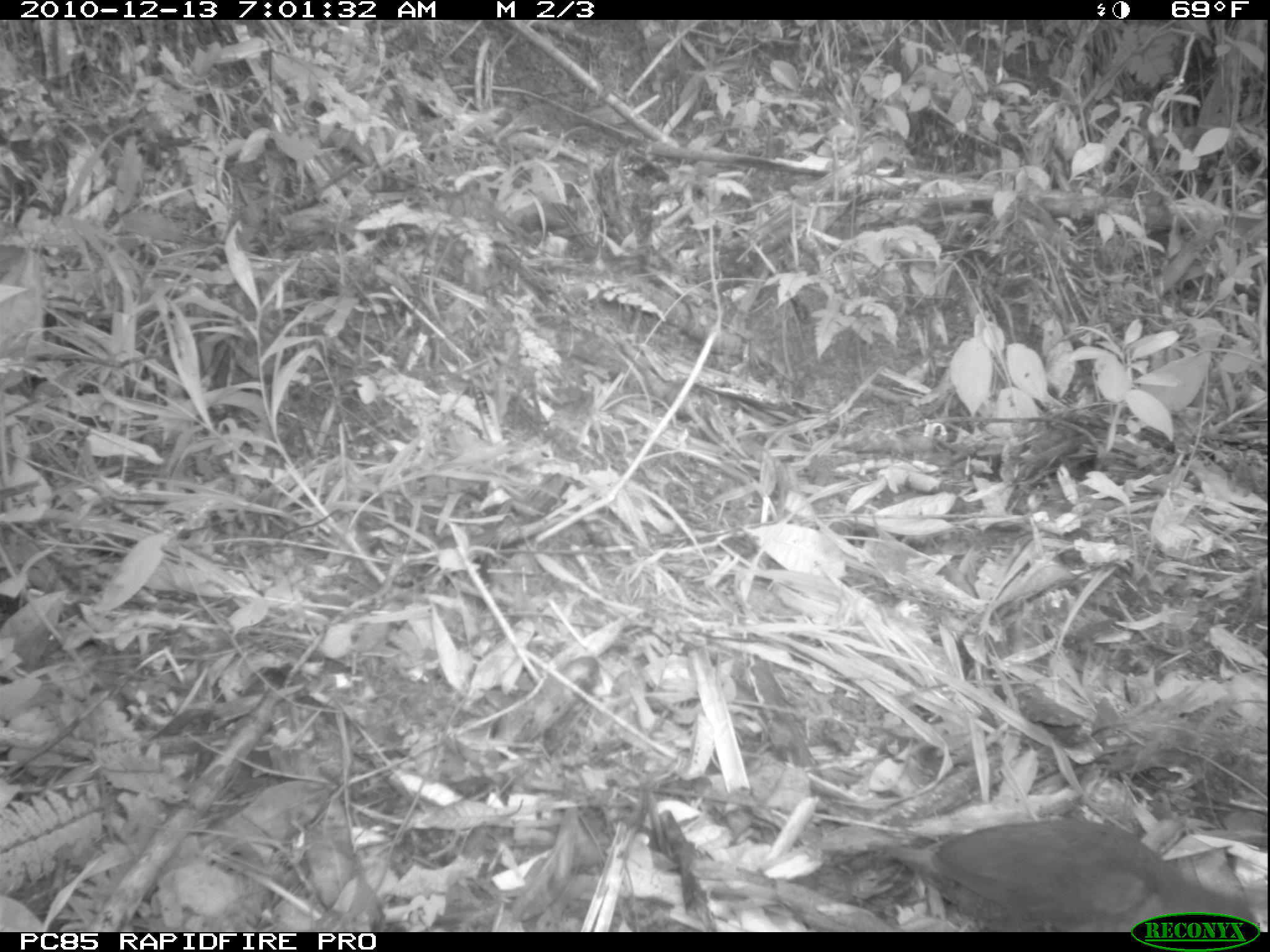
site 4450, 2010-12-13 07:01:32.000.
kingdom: Animalia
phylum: Chordata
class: Aves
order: Gruiformes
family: Sarothruridae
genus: Mentocrex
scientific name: Mentocrex kioloides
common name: madagascar wood rail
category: canirallus kioloides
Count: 1.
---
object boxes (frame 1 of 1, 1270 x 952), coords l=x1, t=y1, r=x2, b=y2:
canirallus kioloides: l=880, t=818, r=1258, b=931